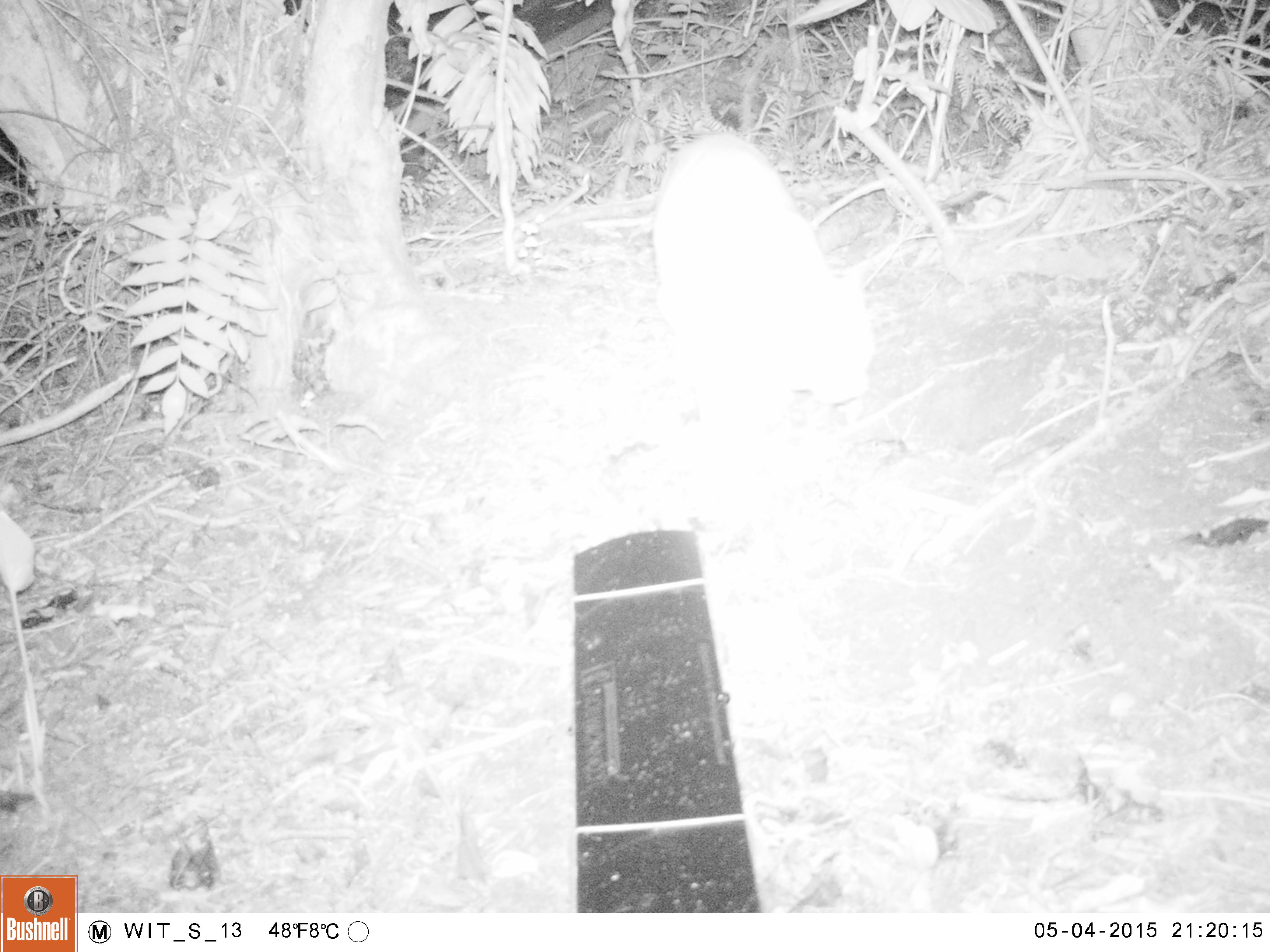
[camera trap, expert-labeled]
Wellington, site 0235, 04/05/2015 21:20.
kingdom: Animalia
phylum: Chordata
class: Mammalia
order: Carnivora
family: Felidae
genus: Felis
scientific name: Felis catus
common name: cat